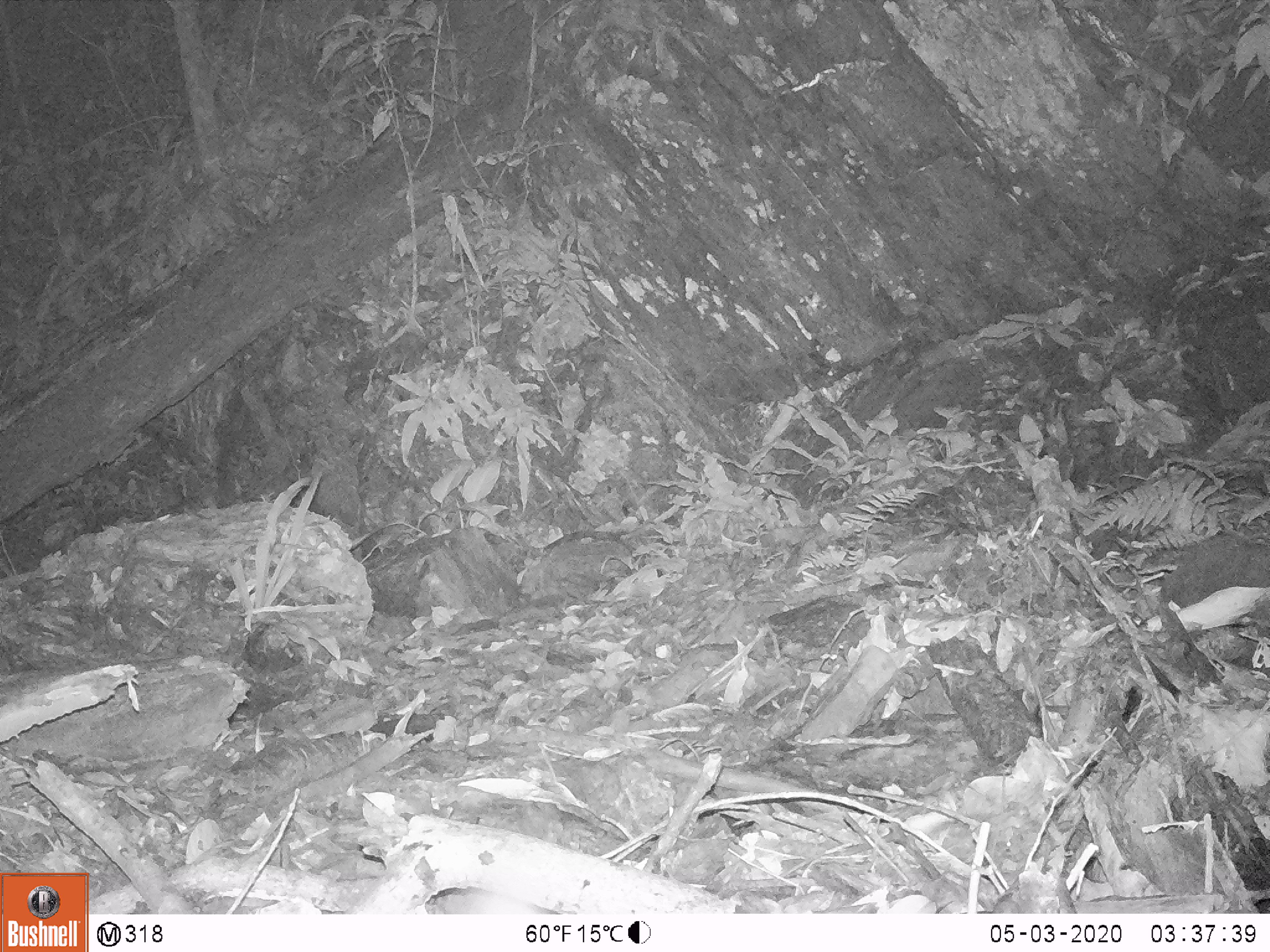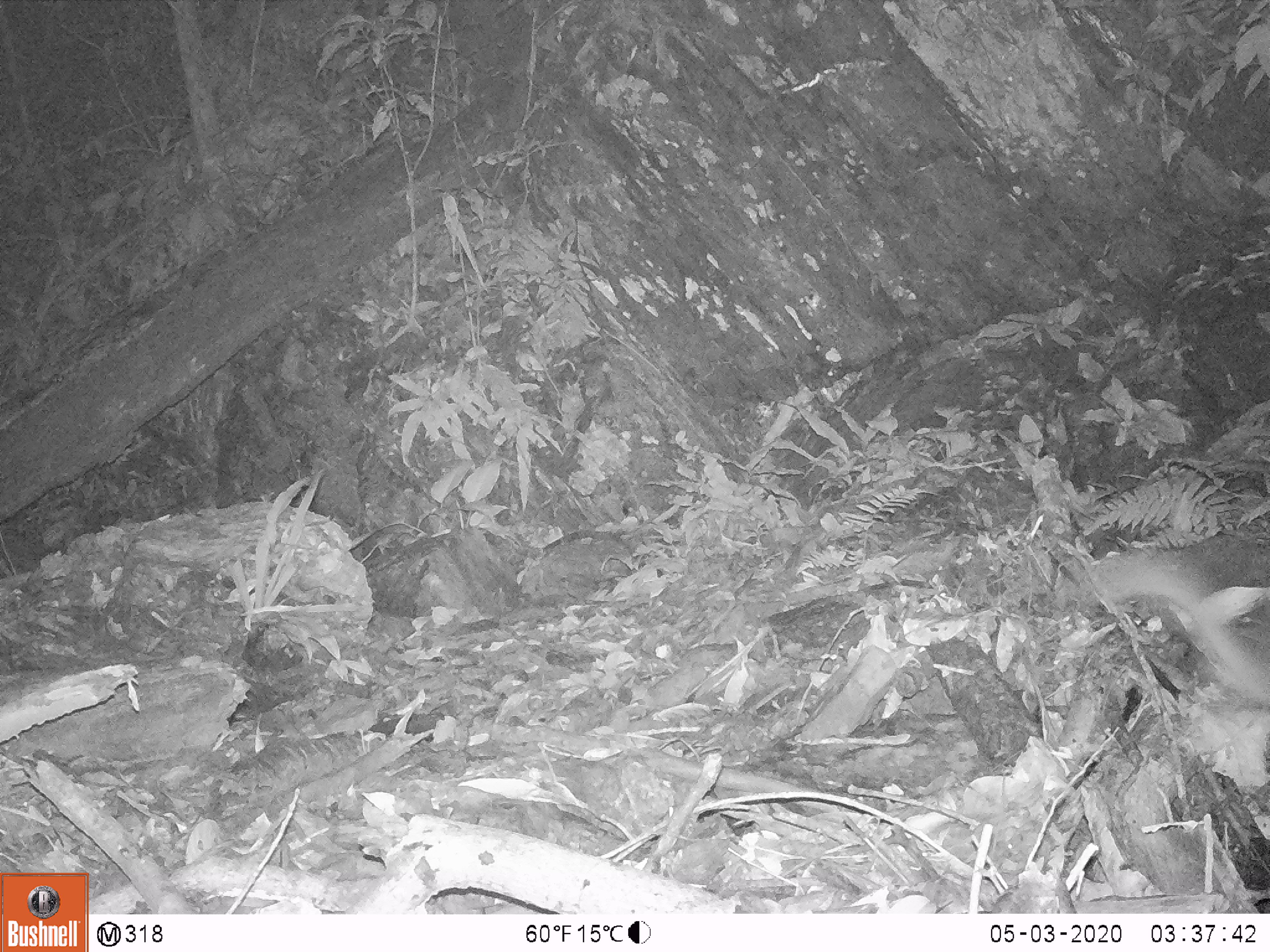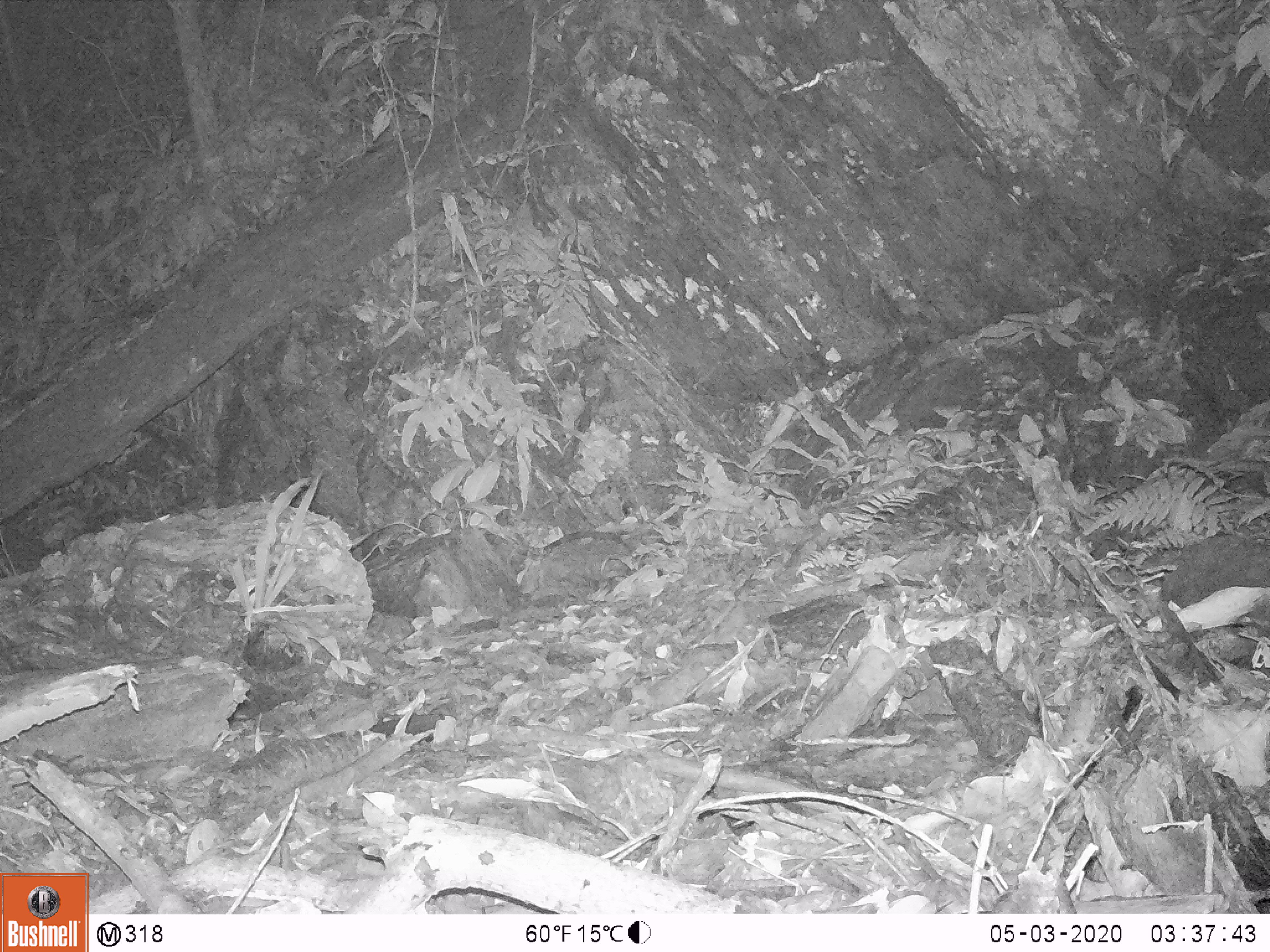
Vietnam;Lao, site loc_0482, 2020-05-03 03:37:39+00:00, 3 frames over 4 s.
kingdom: Animalia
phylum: Chordata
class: Mammalia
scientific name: Mammalia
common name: mammal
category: unidentified small mammal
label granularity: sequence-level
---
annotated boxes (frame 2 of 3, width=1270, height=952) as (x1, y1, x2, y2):
unidentified small mammal: (1079, 547, 1270, 787)